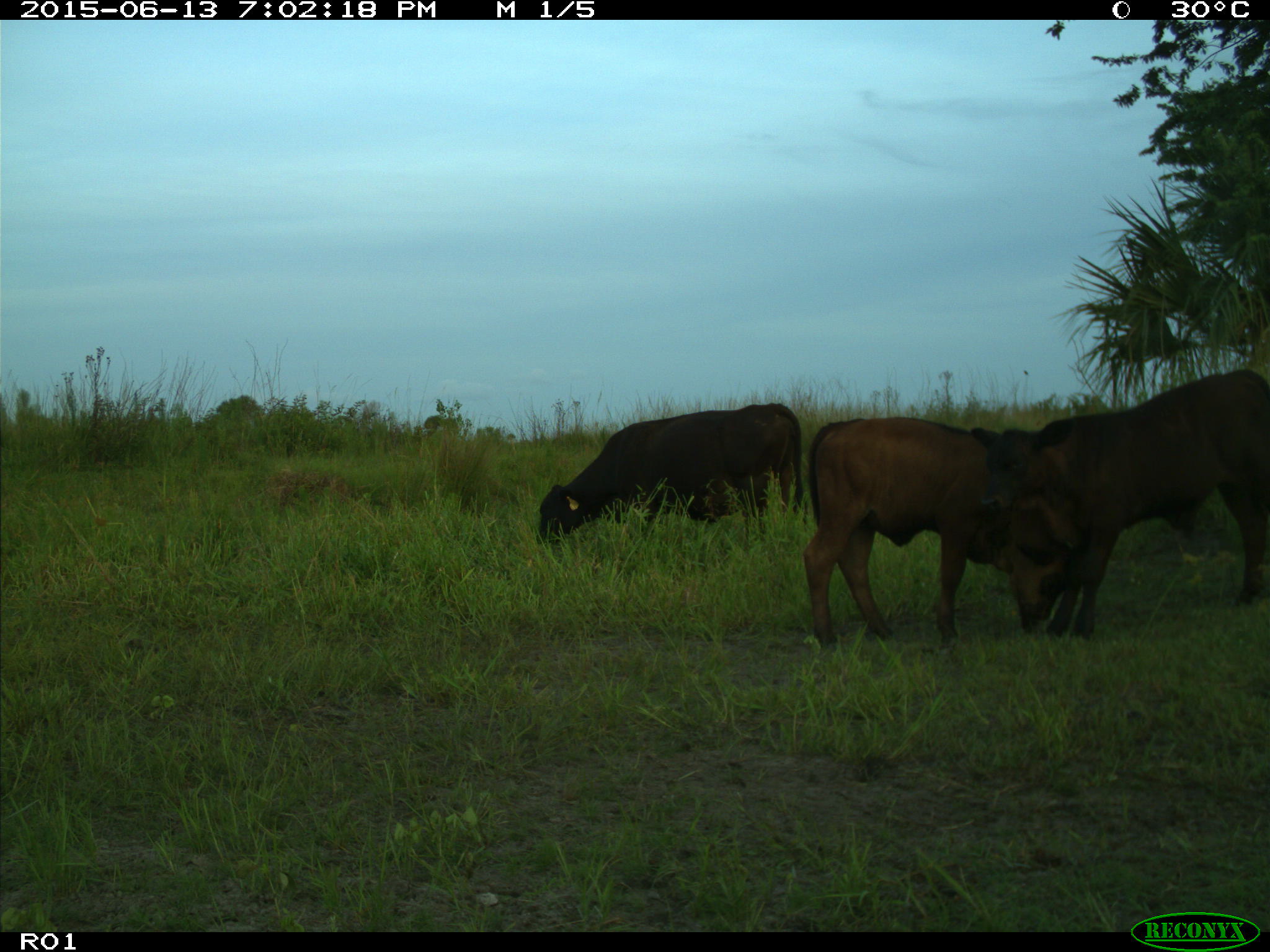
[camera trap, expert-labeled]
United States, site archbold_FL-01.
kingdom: Animalia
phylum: Chordata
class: Mammalia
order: Artiodactyla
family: Bovidae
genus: Bos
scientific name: Bos taurus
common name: domestic cow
Bos taurus (domestic cow).